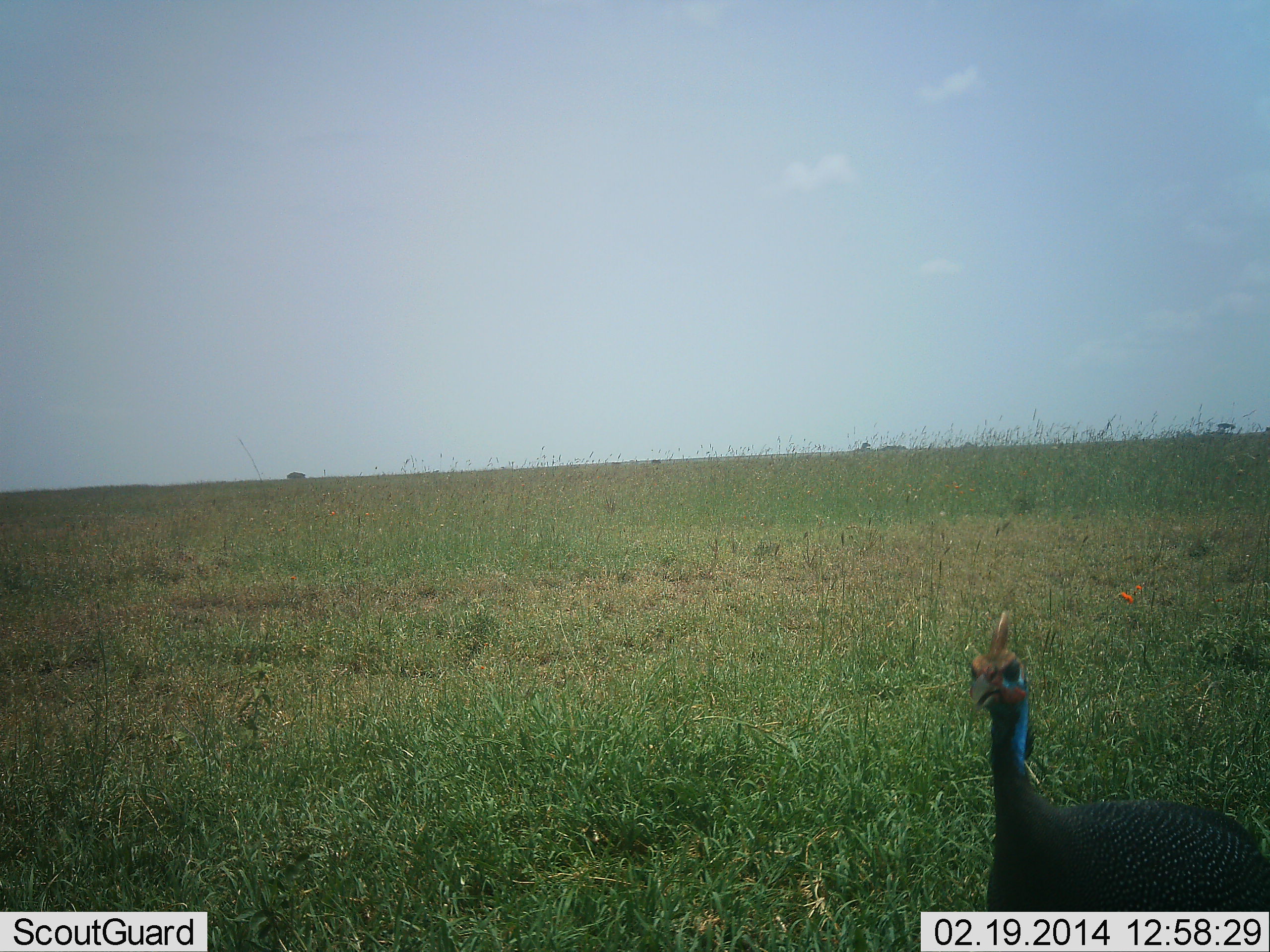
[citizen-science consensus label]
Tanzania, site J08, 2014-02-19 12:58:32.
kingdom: Animalia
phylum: Chordata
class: Aves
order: Galliformes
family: Numididae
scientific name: Numididae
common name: guinea fowl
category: guineafowl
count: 1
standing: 80%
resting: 0%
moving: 20%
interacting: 0%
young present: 0%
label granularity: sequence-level